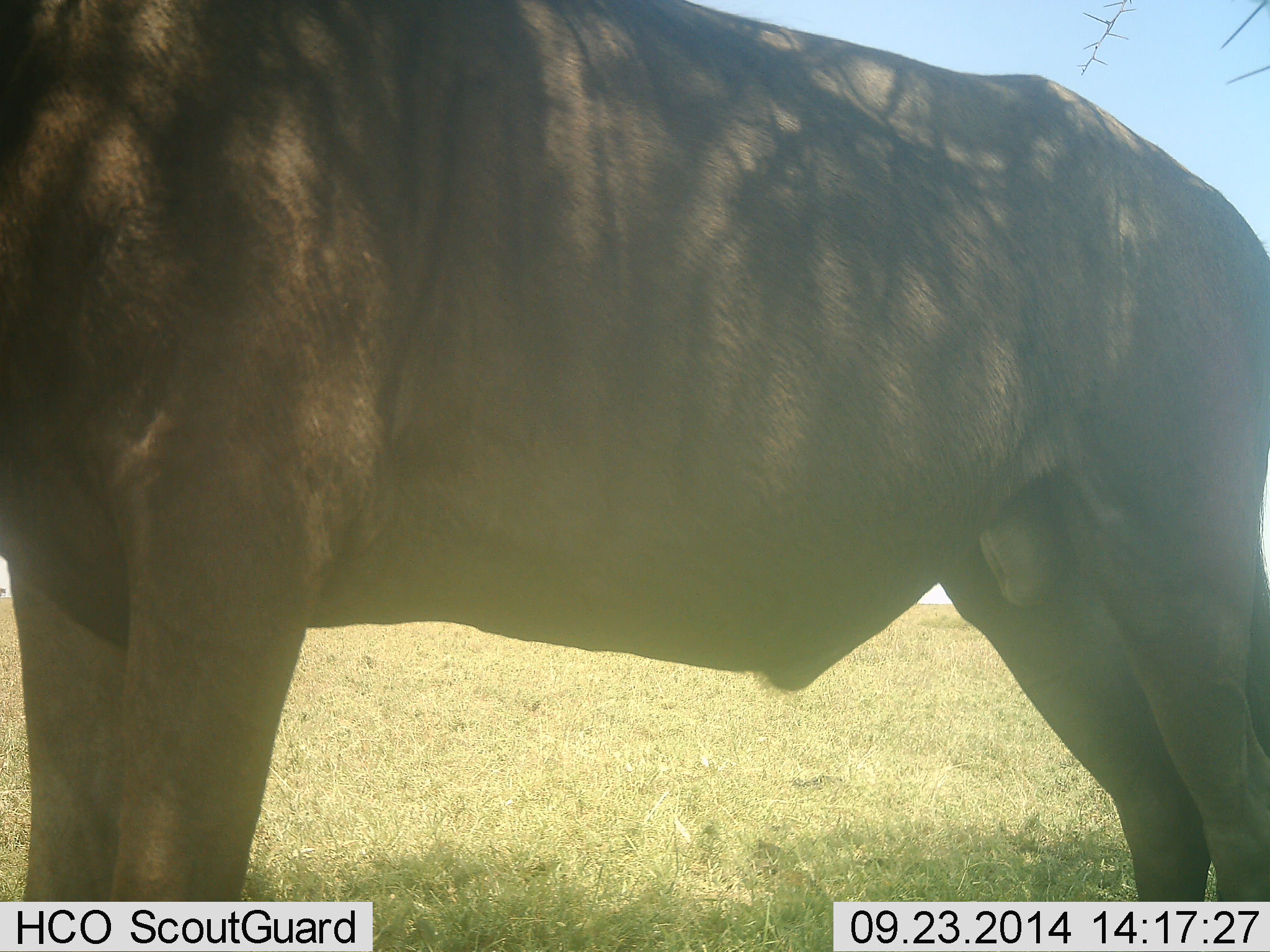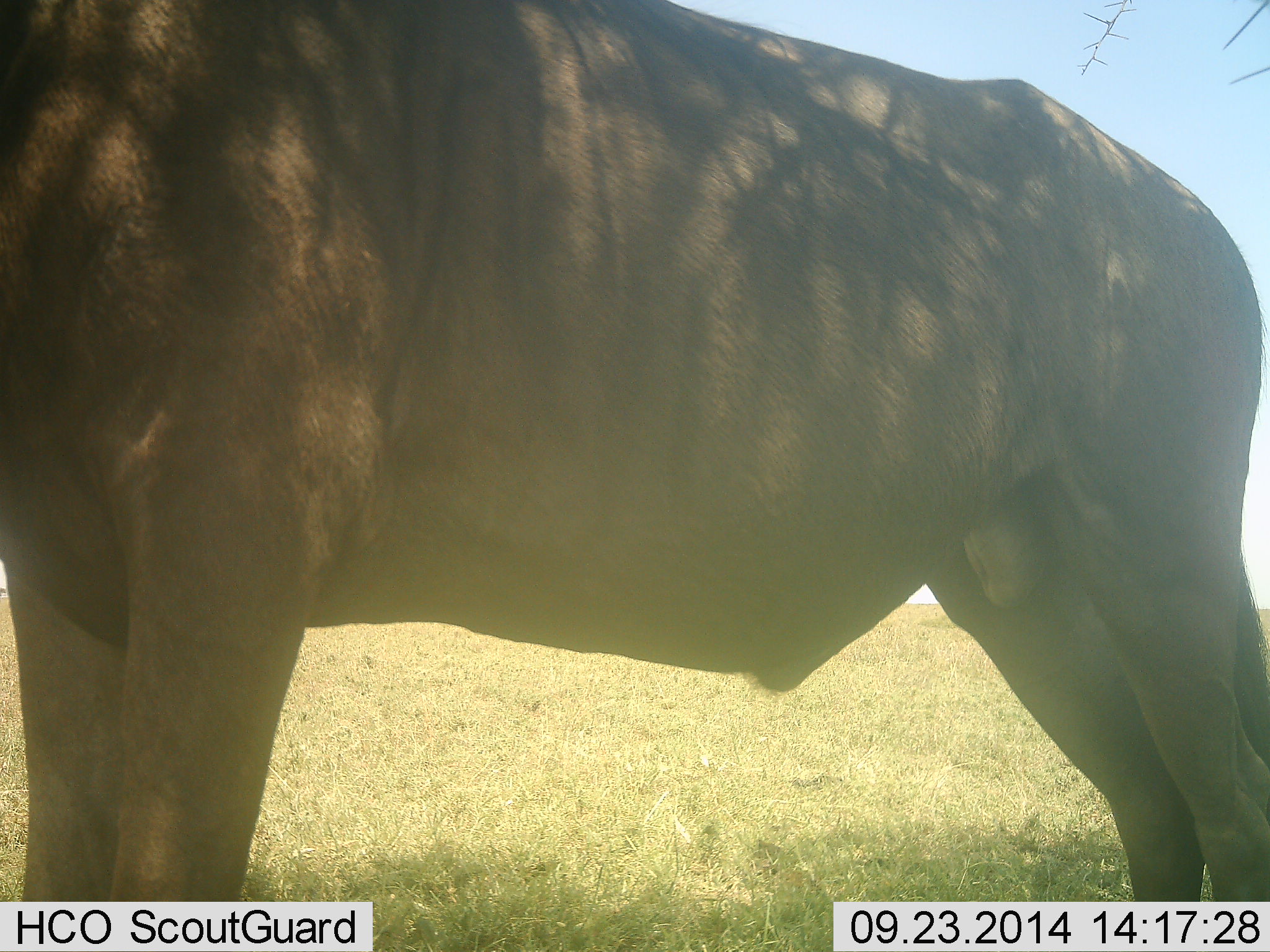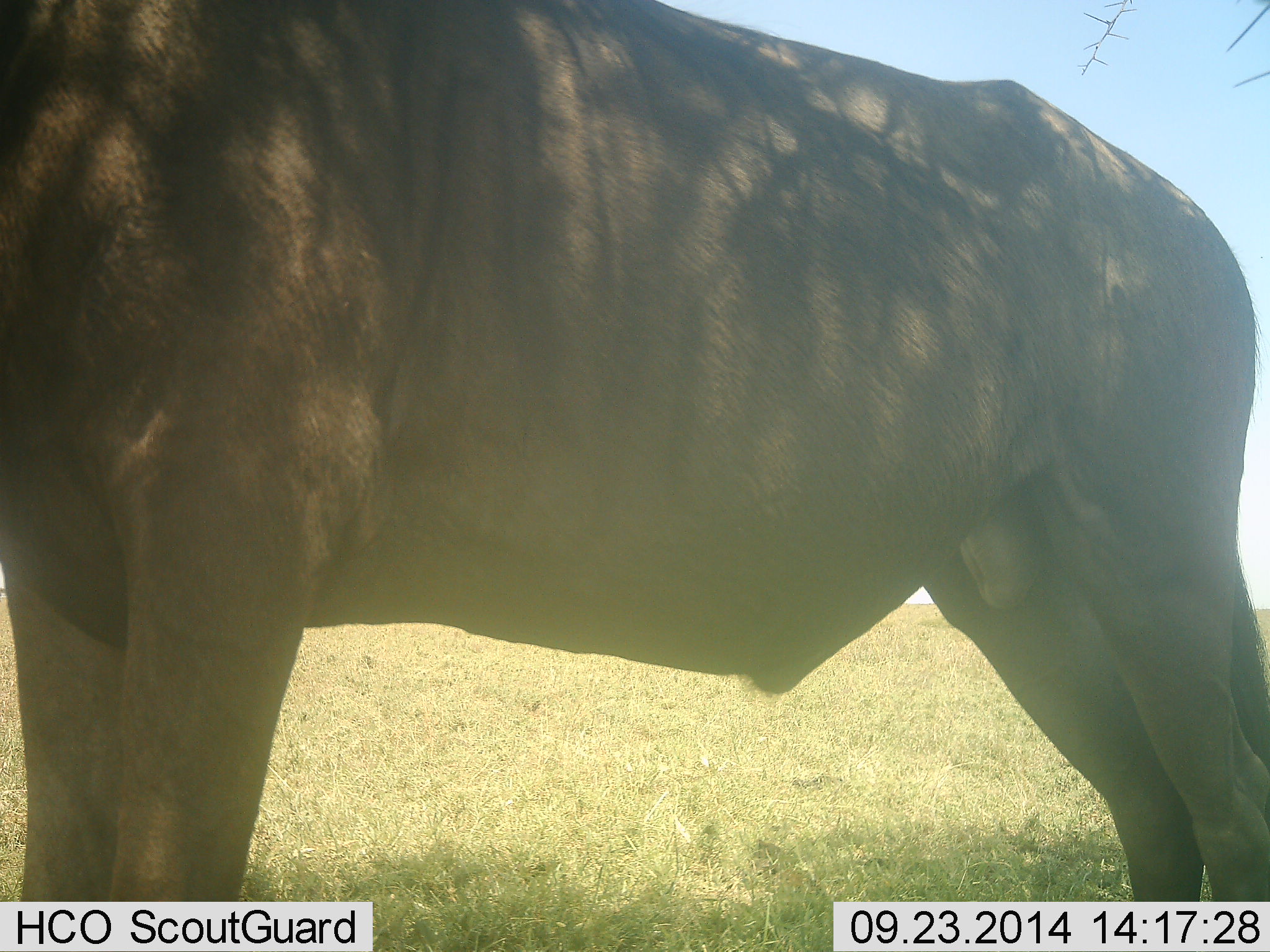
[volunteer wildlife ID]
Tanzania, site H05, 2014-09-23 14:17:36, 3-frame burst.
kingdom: Animalia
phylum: Chordata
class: Mammalia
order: Artiodactyla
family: Bovidae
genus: Alcelaphus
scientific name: Alcelaphus buselaphus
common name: hartebeest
Hartebeest (Alcelaphus buselaphus), count 1. Behavior (volunteer vote fractions): standing 100%, resting 0%, moving 0%, interacting 0%. Young present (vote fraction): 0%. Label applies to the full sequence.